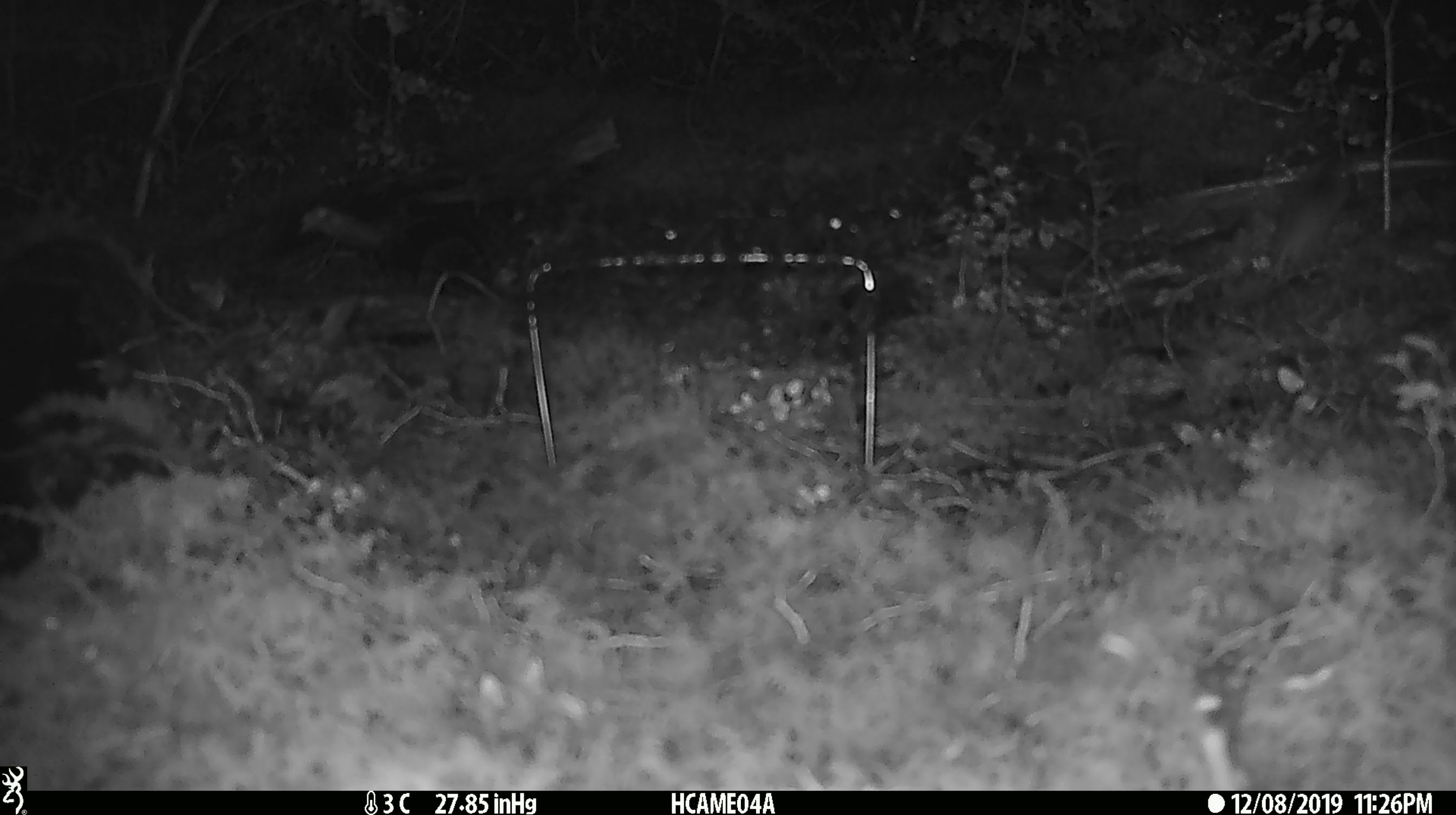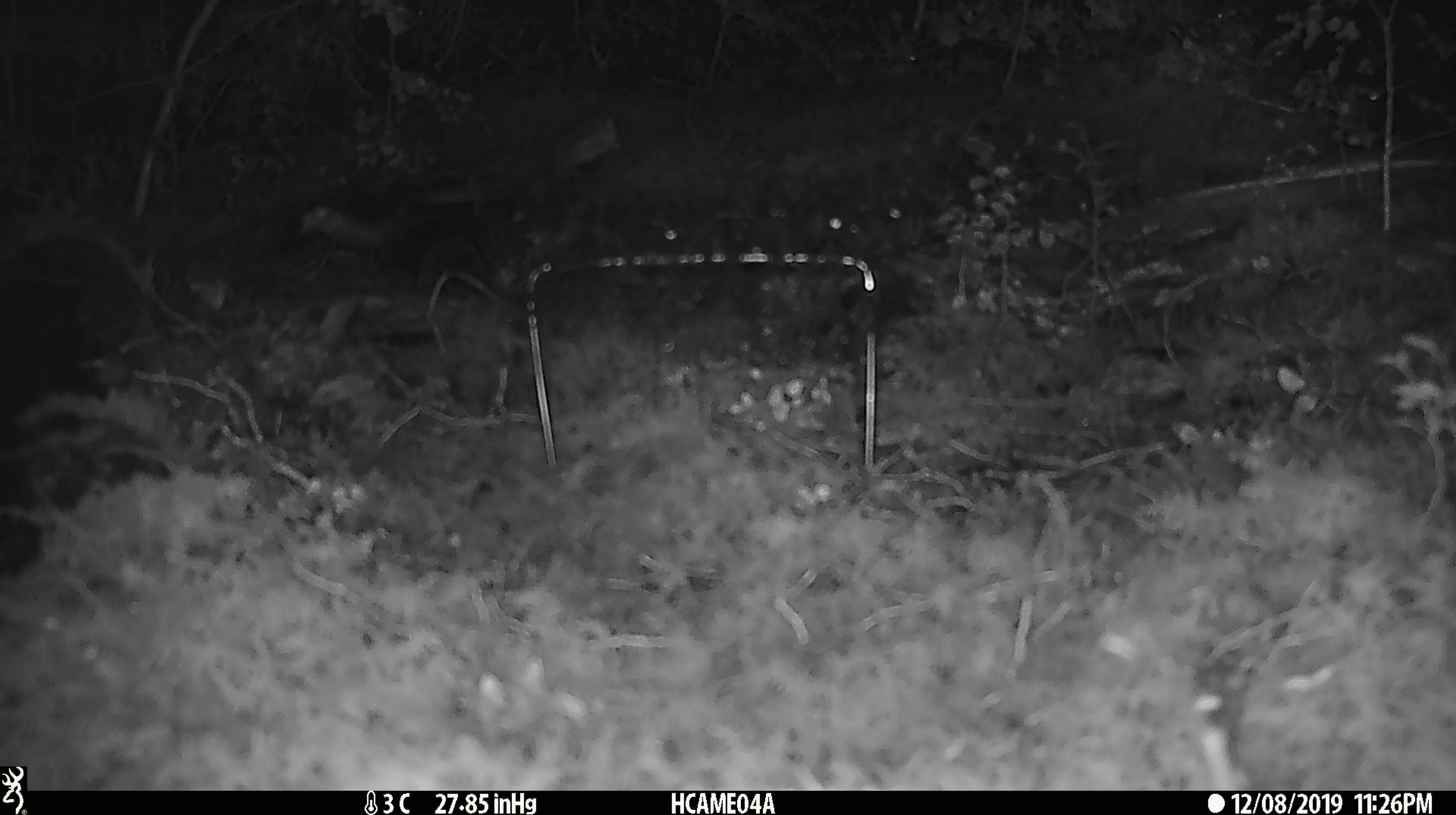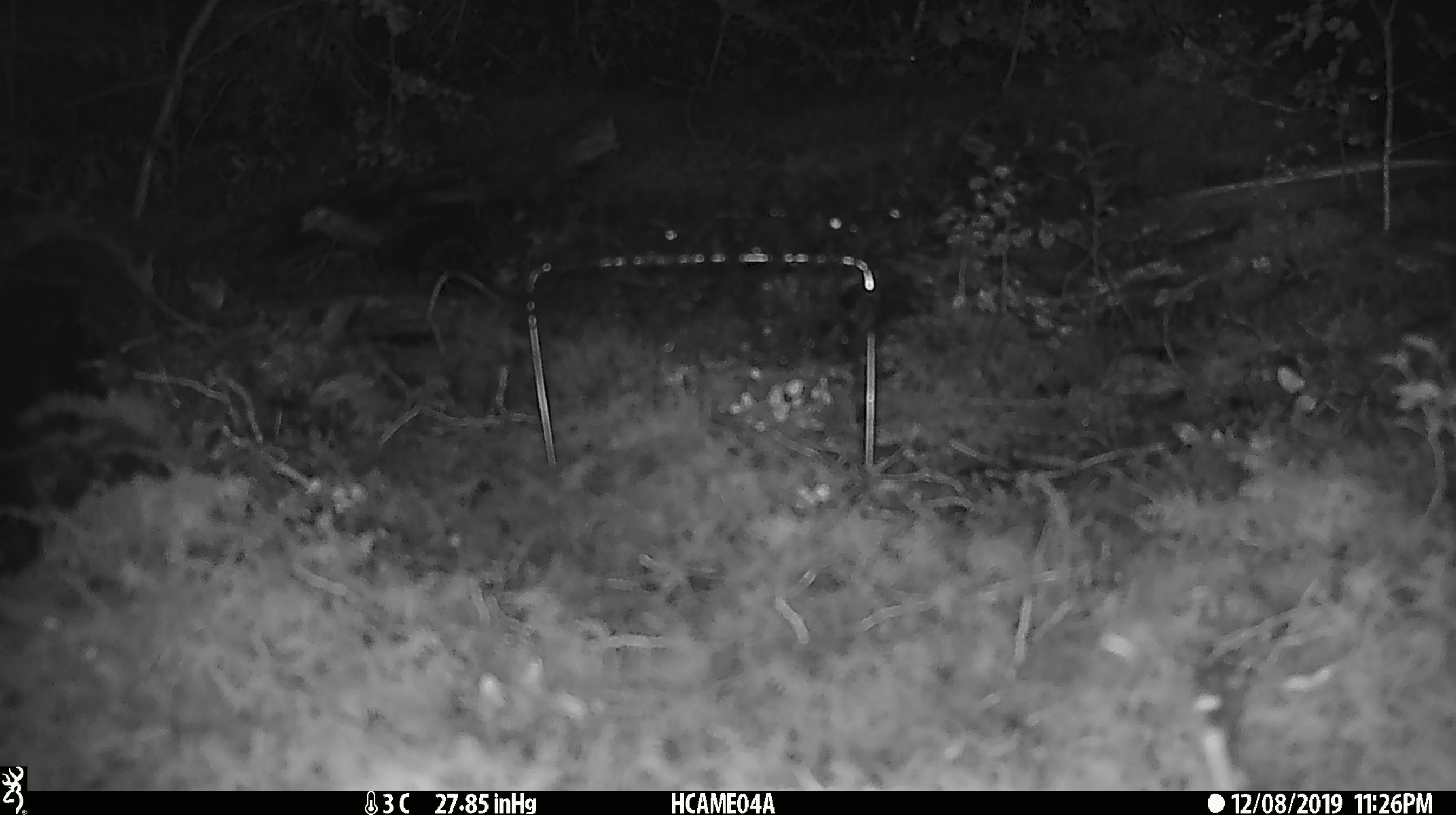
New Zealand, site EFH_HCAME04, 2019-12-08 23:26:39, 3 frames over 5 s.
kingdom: Animalia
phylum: Chordata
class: Mammalia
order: Rodentia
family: Muridae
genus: Mus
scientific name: Mus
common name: mouse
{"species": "mouse (Mus)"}